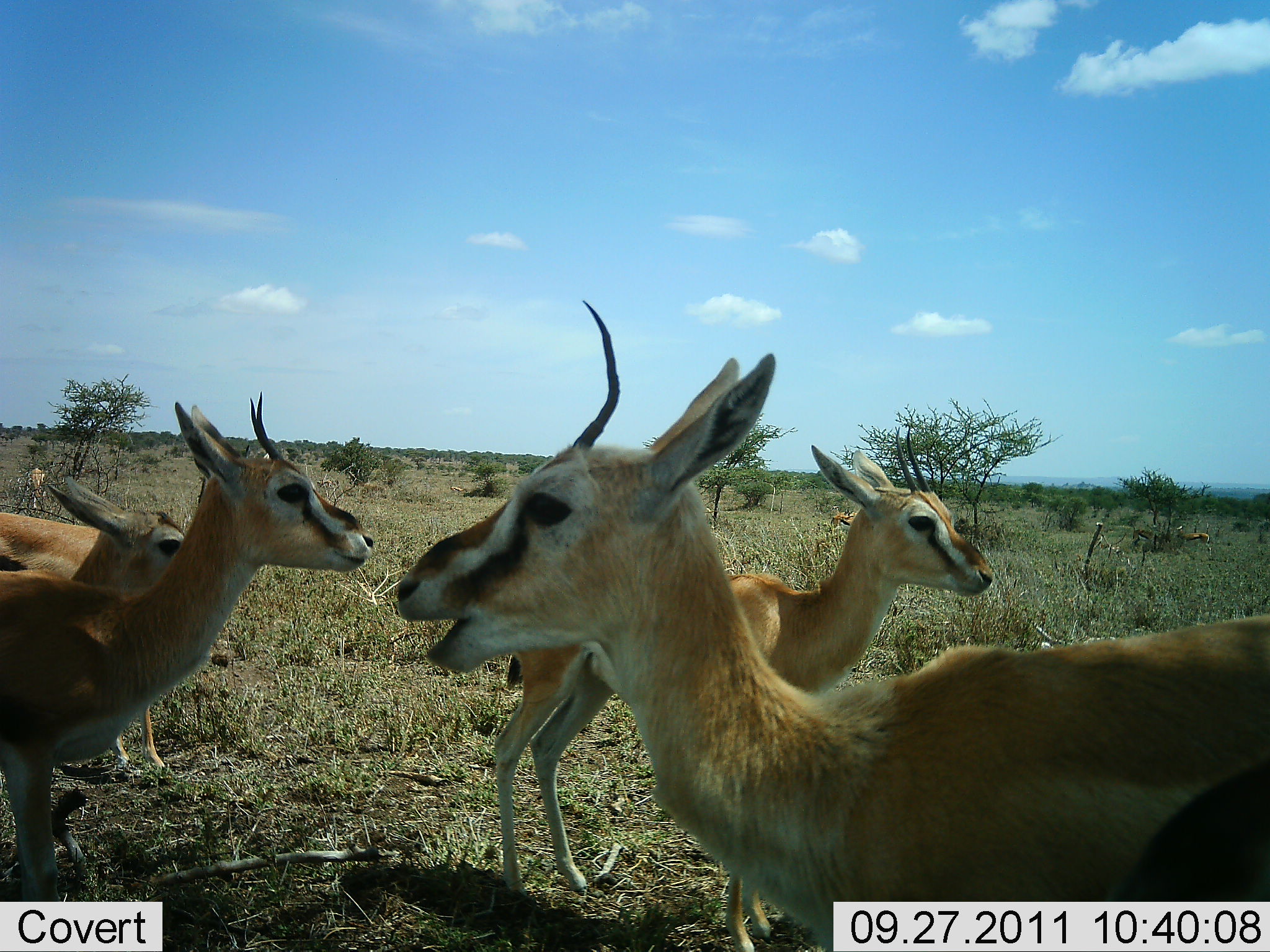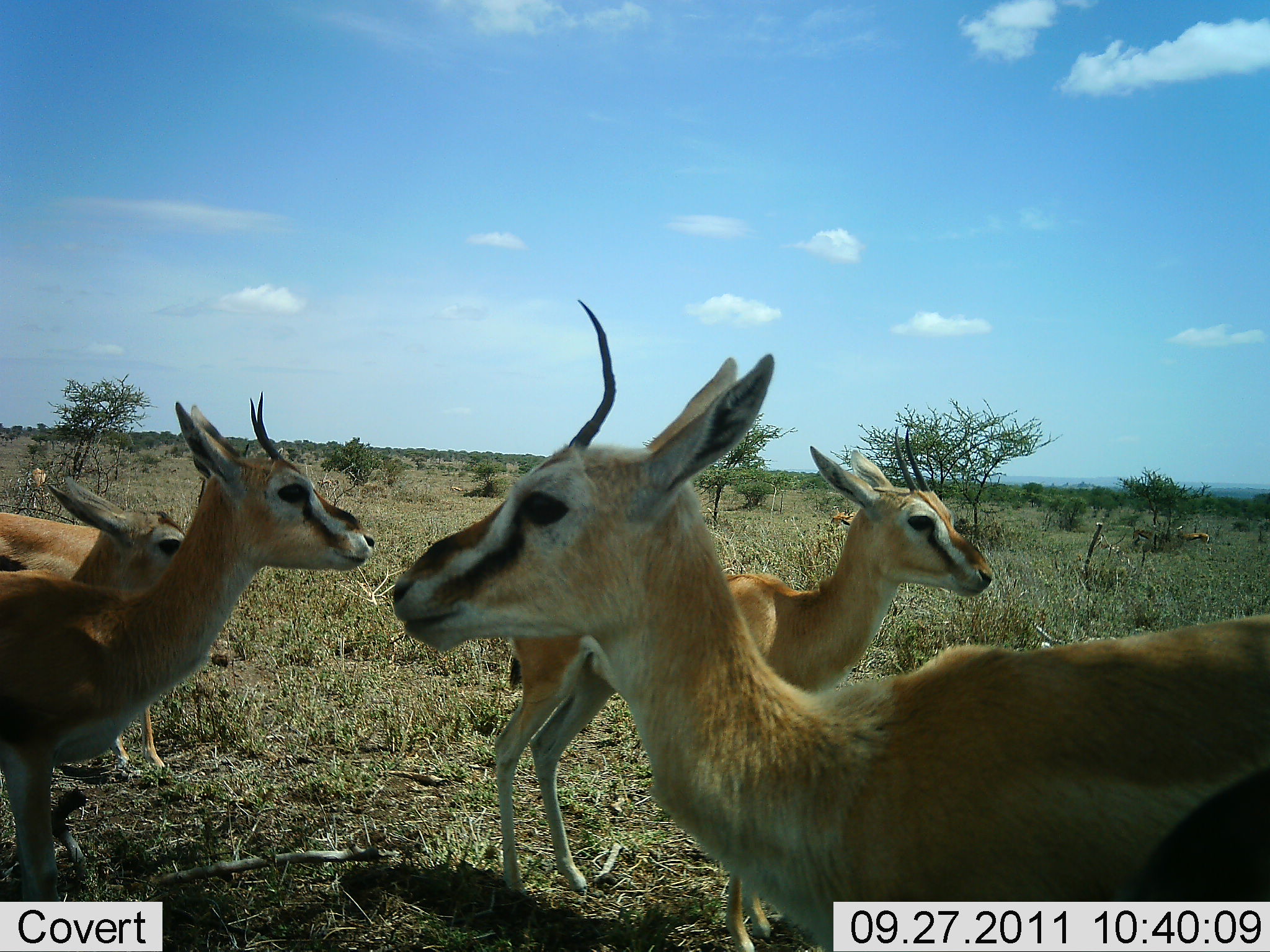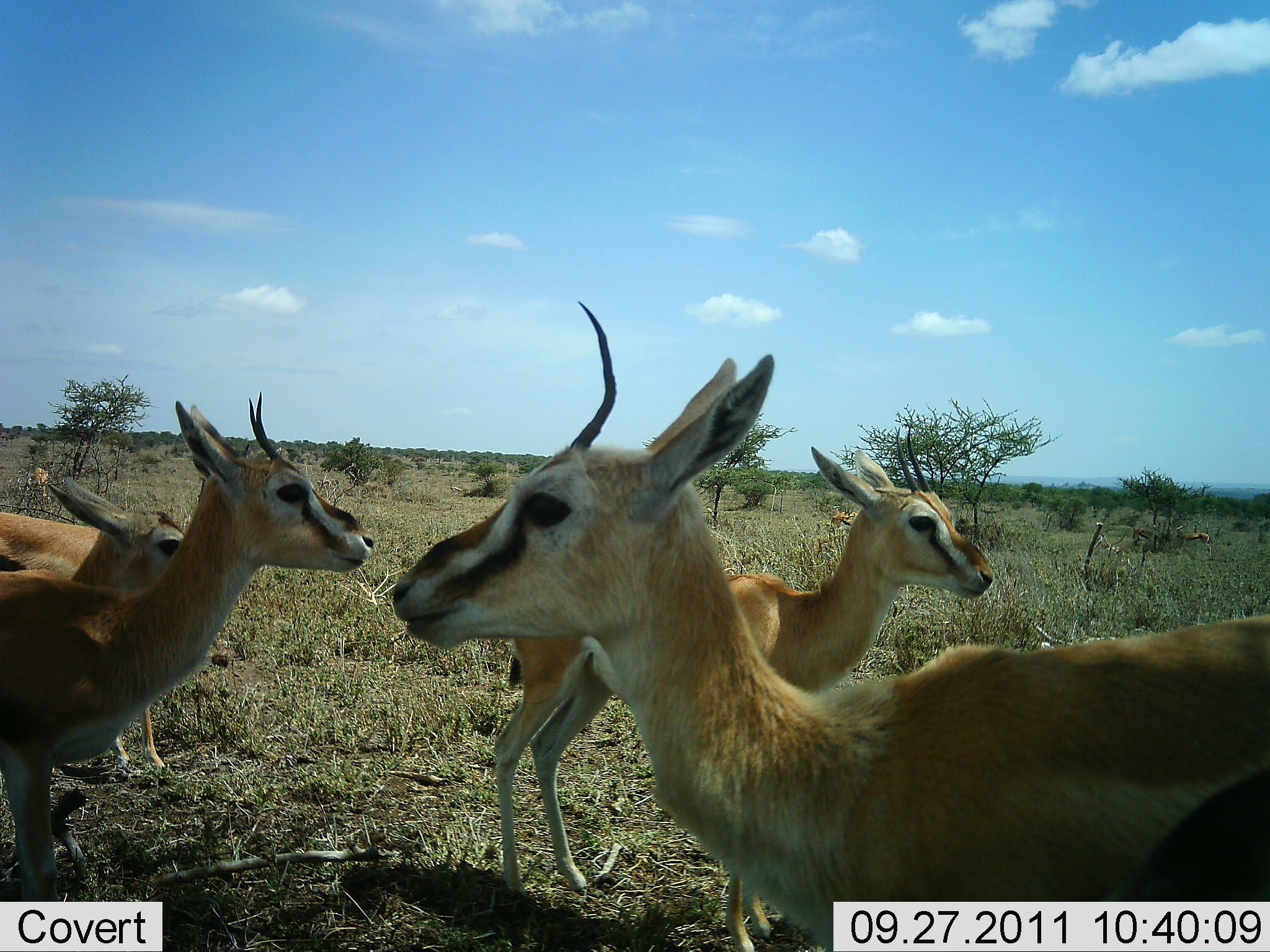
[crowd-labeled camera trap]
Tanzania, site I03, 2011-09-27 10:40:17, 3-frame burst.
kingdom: Animalia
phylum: Chordata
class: Mammalia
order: Artiodactyla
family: Bovidae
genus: Eudorcas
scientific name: Eudorcas thomsonii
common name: thomson's gazelle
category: gazellethomsons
Gazellethomsons (thomson's gazelle) (Eudorcas thomsonii), count 6. Behavior (volunteer vote fractions): standing 79%, resting 7%, moving 7%, interacting 7%. Young present (vote fraction): 36%. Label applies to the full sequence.